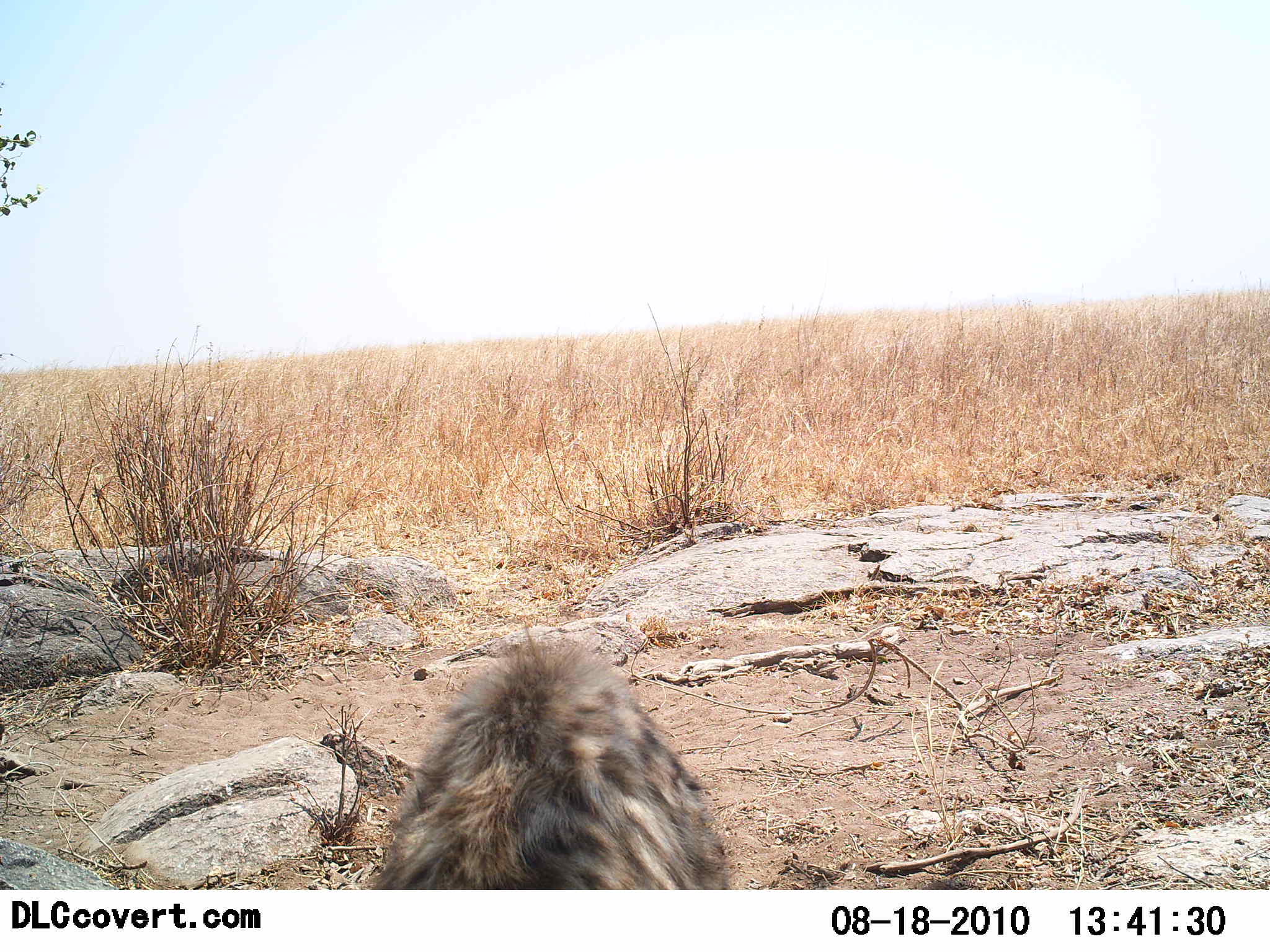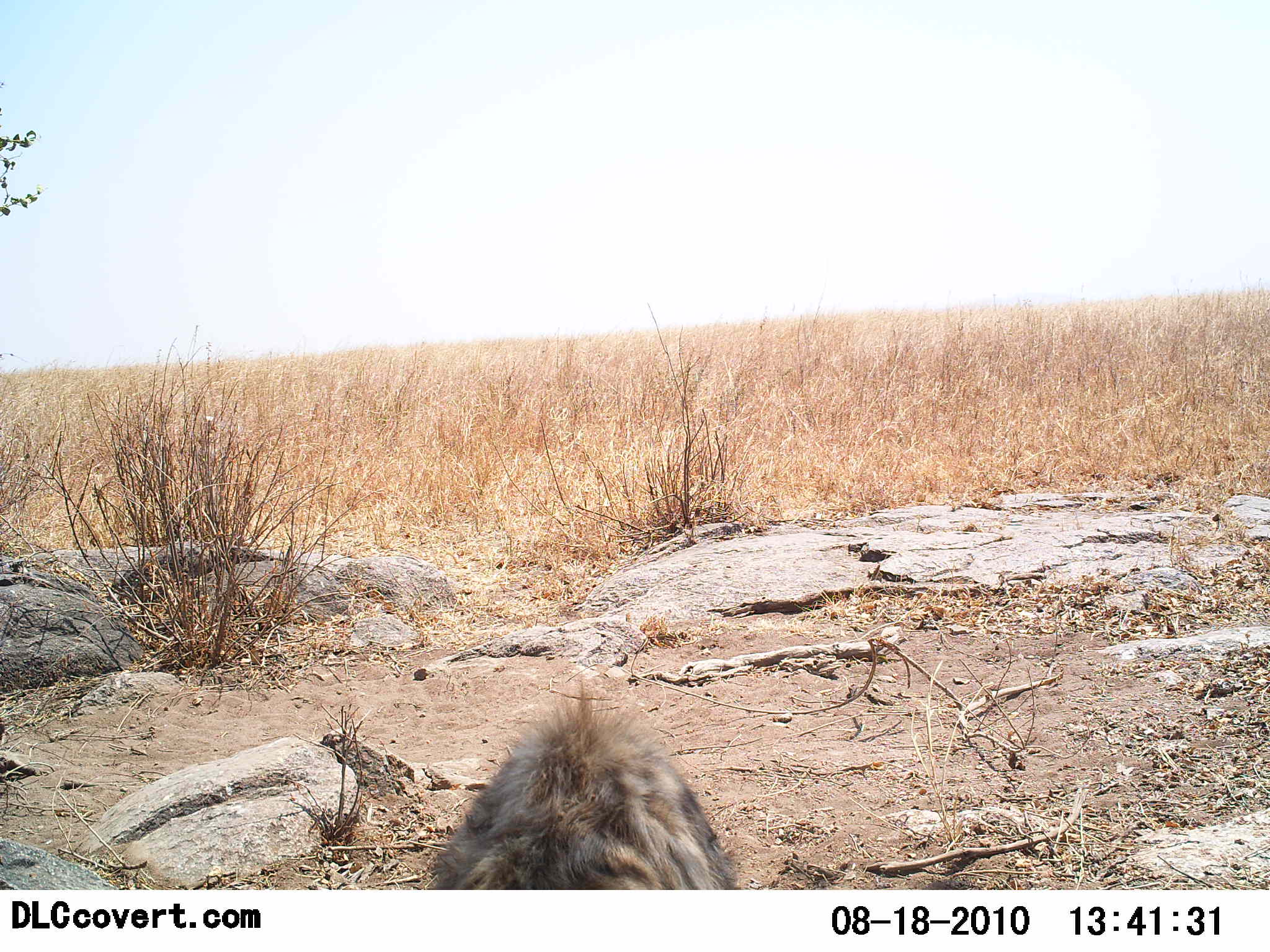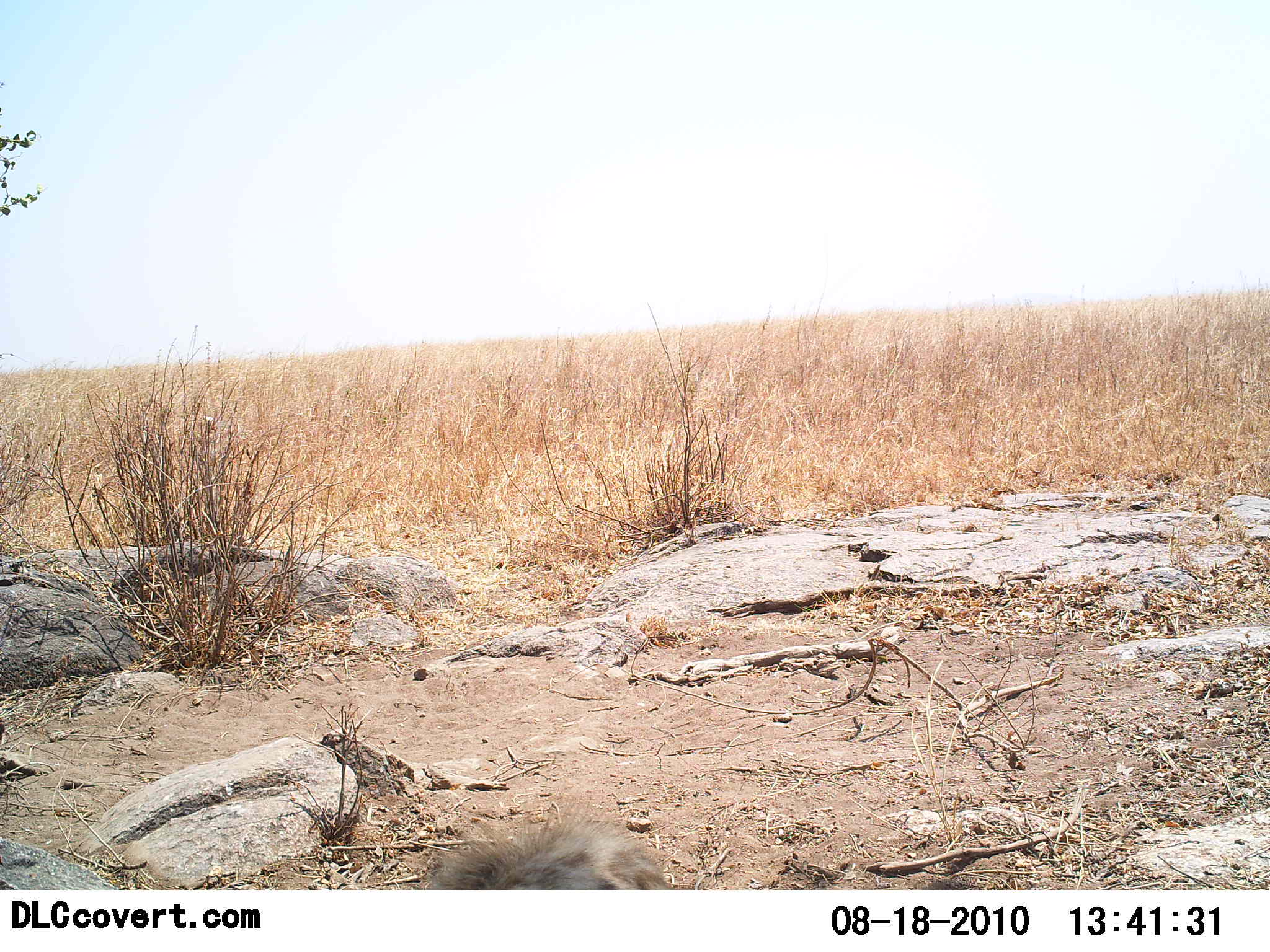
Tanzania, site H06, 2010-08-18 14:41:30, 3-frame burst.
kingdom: Animalia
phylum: Chordata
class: Mammalia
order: Carnivora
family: Hyaenidae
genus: Crocuta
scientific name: Crocuta crocuta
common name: spotted hyena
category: hyenaspotted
Hyenaspotted (spotted hyena) (Crocuta crocuta), count 1. Behavior (volunteer vote fractions): standing 47%, resting 13%, moving 40%, interacting 0%. Young present (vote fraction): 0%. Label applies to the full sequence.